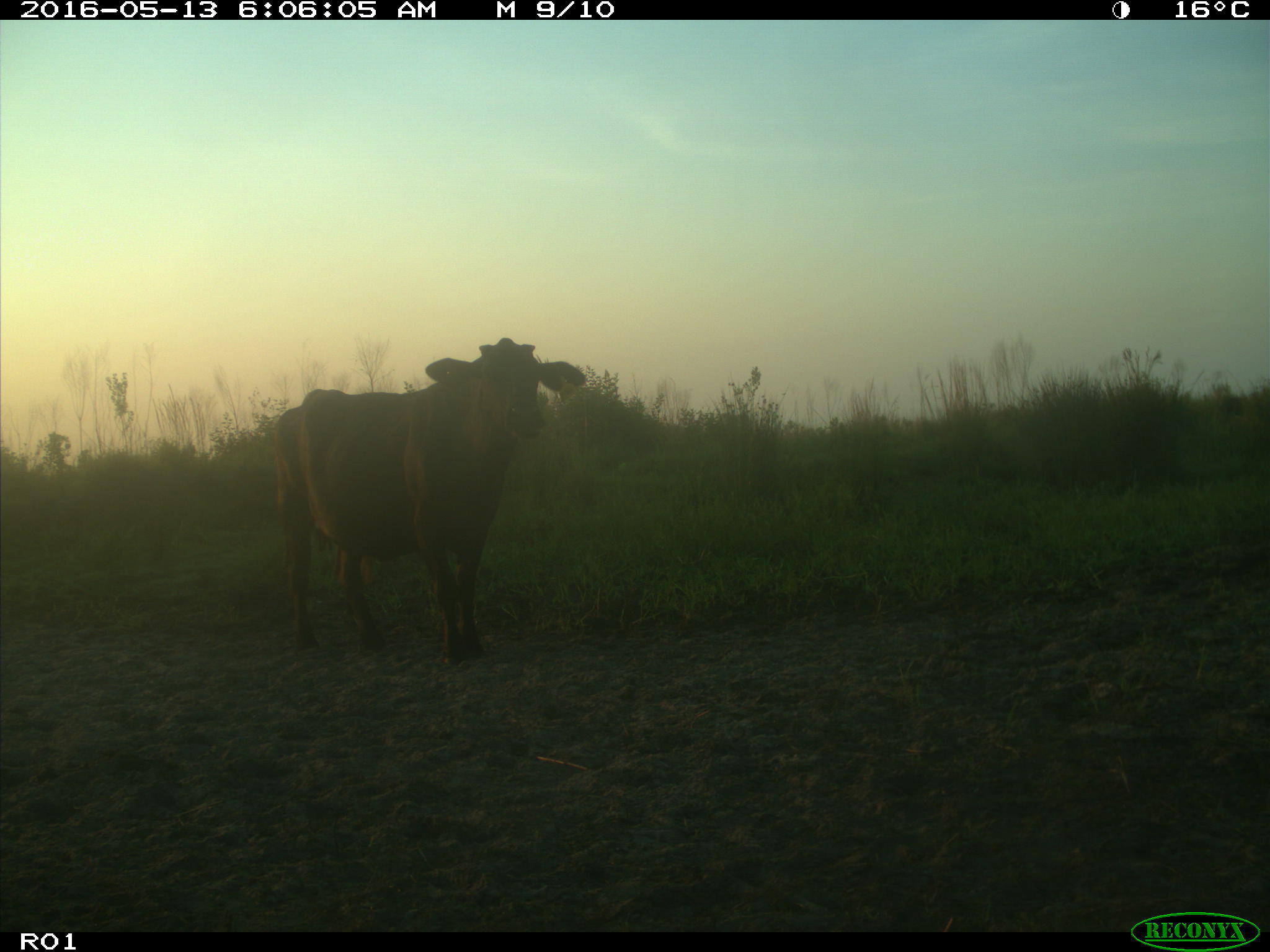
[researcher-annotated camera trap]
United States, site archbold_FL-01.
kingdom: Animalia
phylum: Chordata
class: Mammalia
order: Artiodactyla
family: Bovidae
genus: Bos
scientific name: Bos taurus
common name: domestic cow